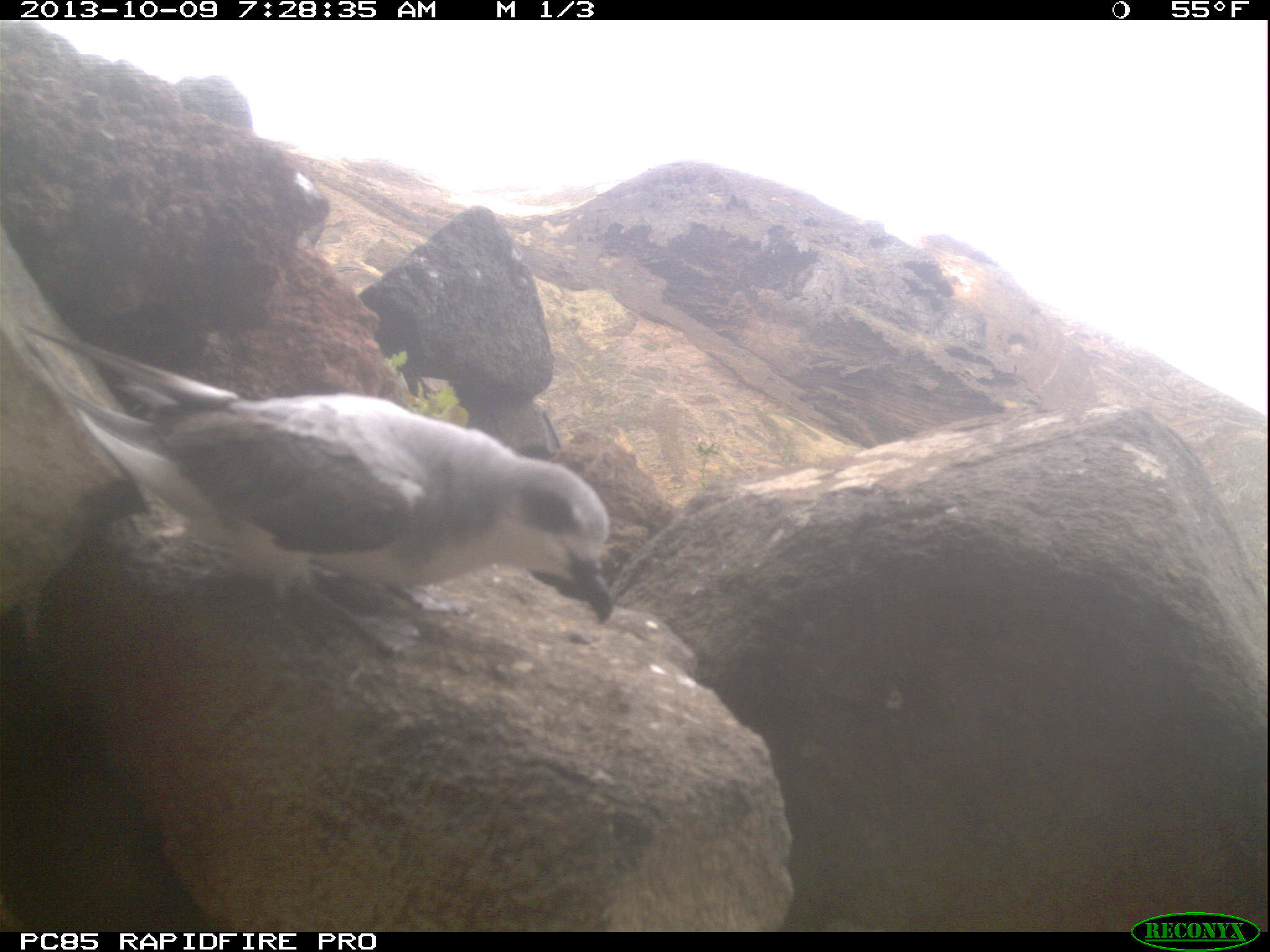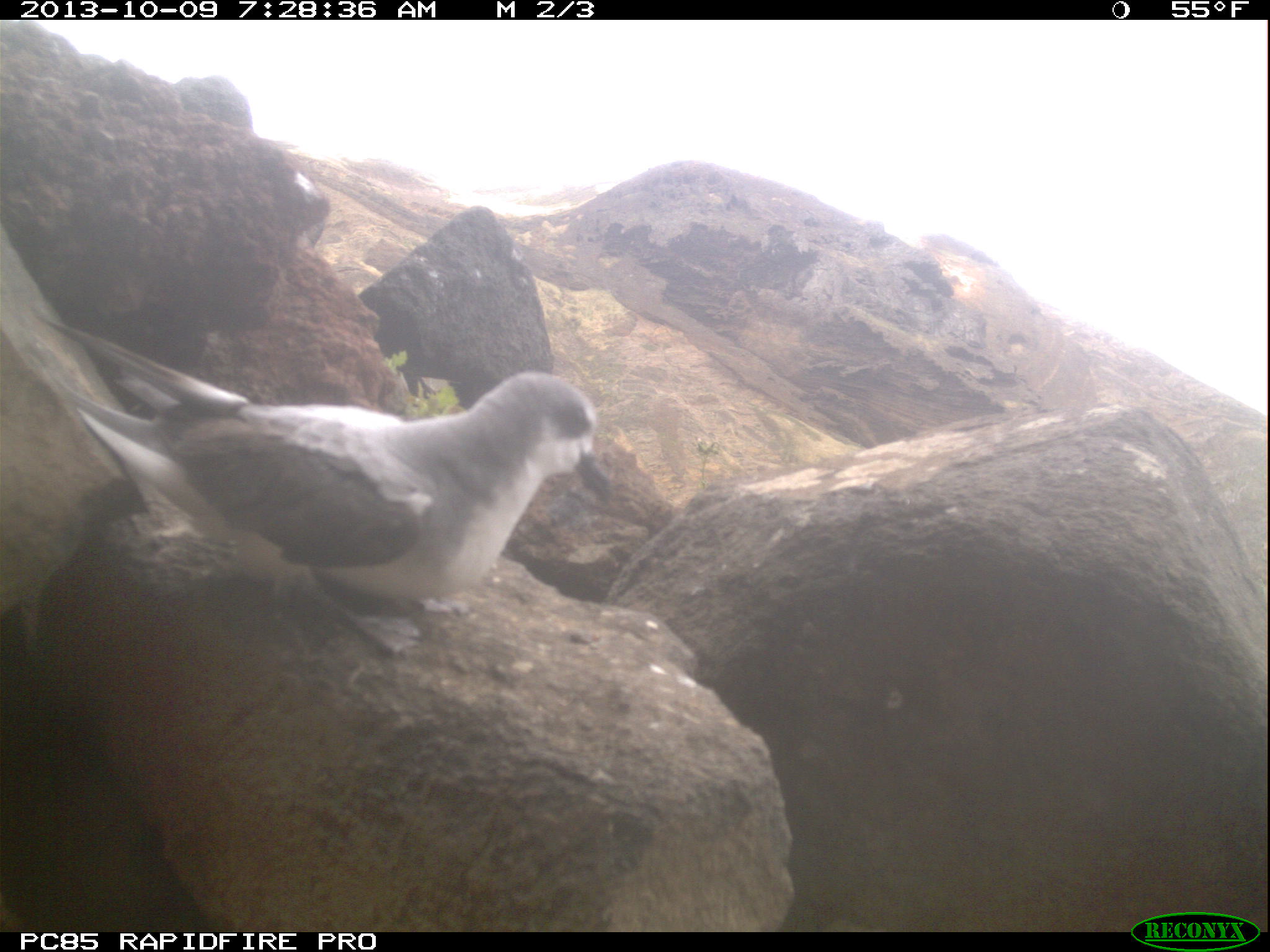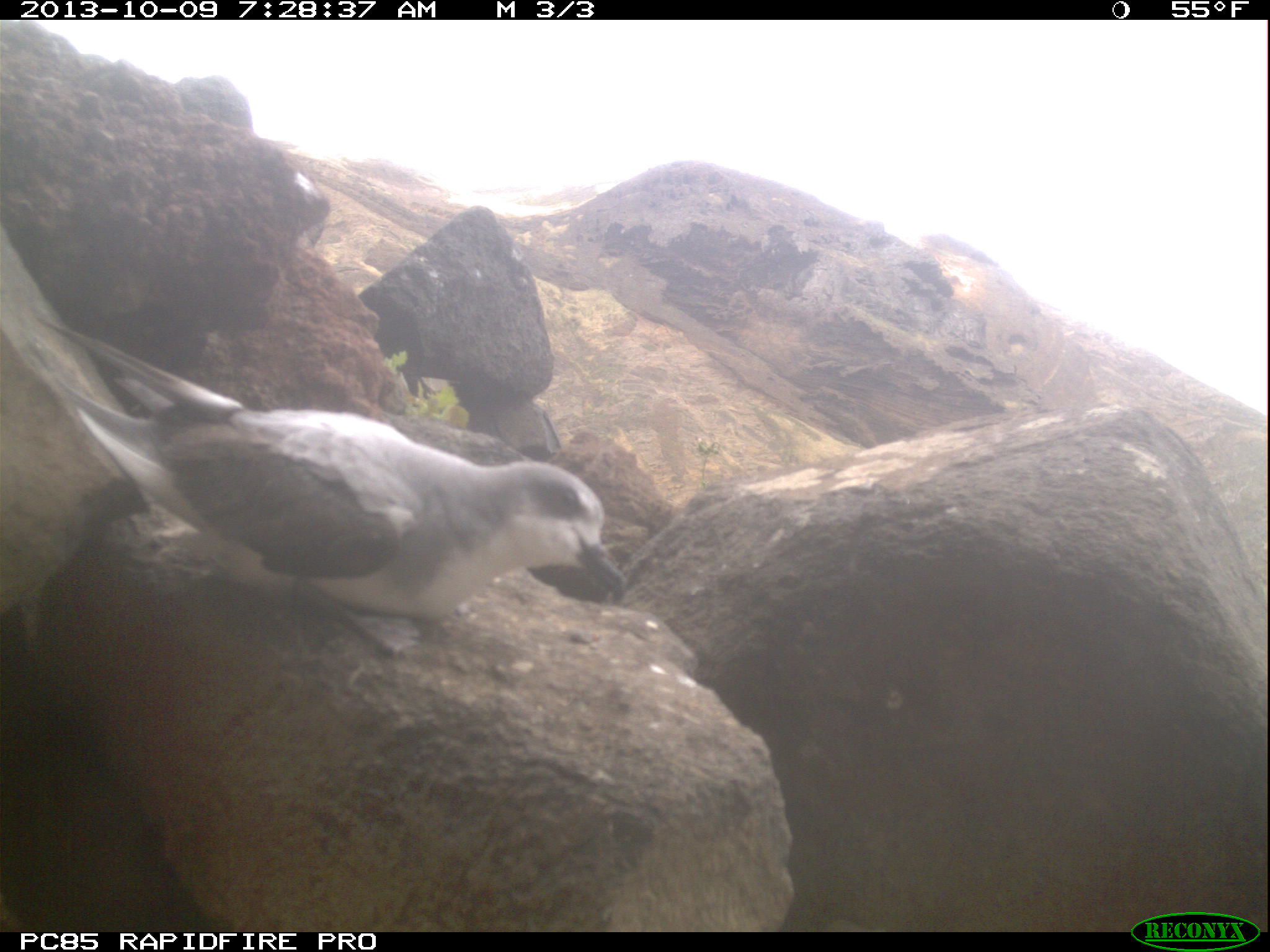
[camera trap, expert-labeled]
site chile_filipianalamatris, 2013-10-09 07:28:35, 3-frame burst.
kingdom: Animalia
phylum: Chordata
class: Aves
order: Procellariiformes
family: Procellariidae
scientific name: Procellariidae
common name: petrel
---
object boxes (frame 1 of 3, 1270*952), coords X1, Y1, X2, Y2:
petrel: 0, 324, 624, 676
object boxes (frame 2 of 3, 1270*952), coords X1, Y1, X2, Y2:
petrel: 5, 277, 609, 677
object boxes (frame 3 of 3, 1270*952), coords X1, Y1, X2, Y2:
petrel: 0, 314, 631, 724